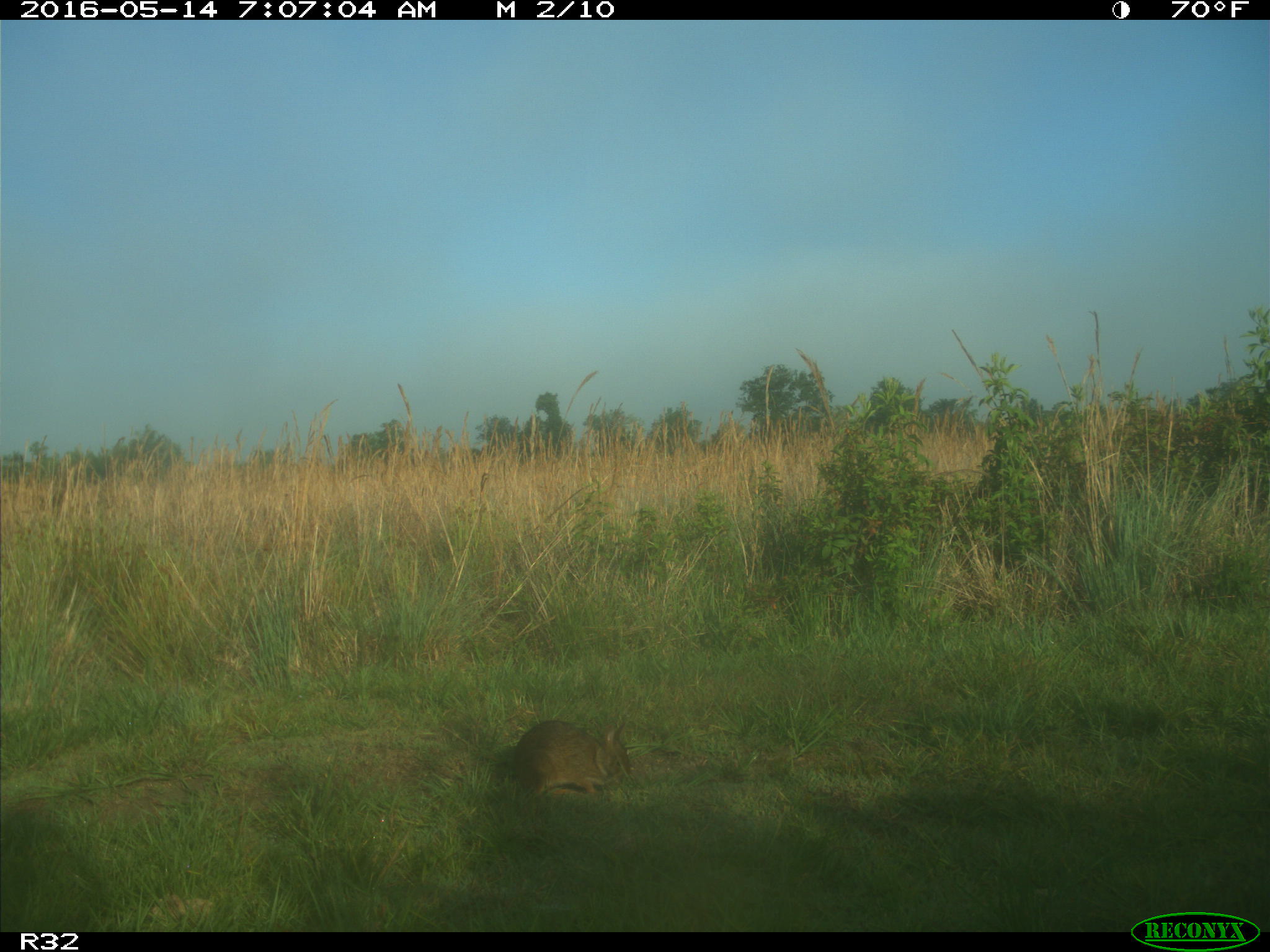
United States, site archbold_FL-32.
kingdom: Animalia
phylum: Chordata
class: Mammalia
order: Lagomorpha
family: Leporidae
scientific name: Leporidae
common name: rabbits and hares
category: unidentified rabbit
Unidentified rabbit (rabbits and hares) (Leporidae).